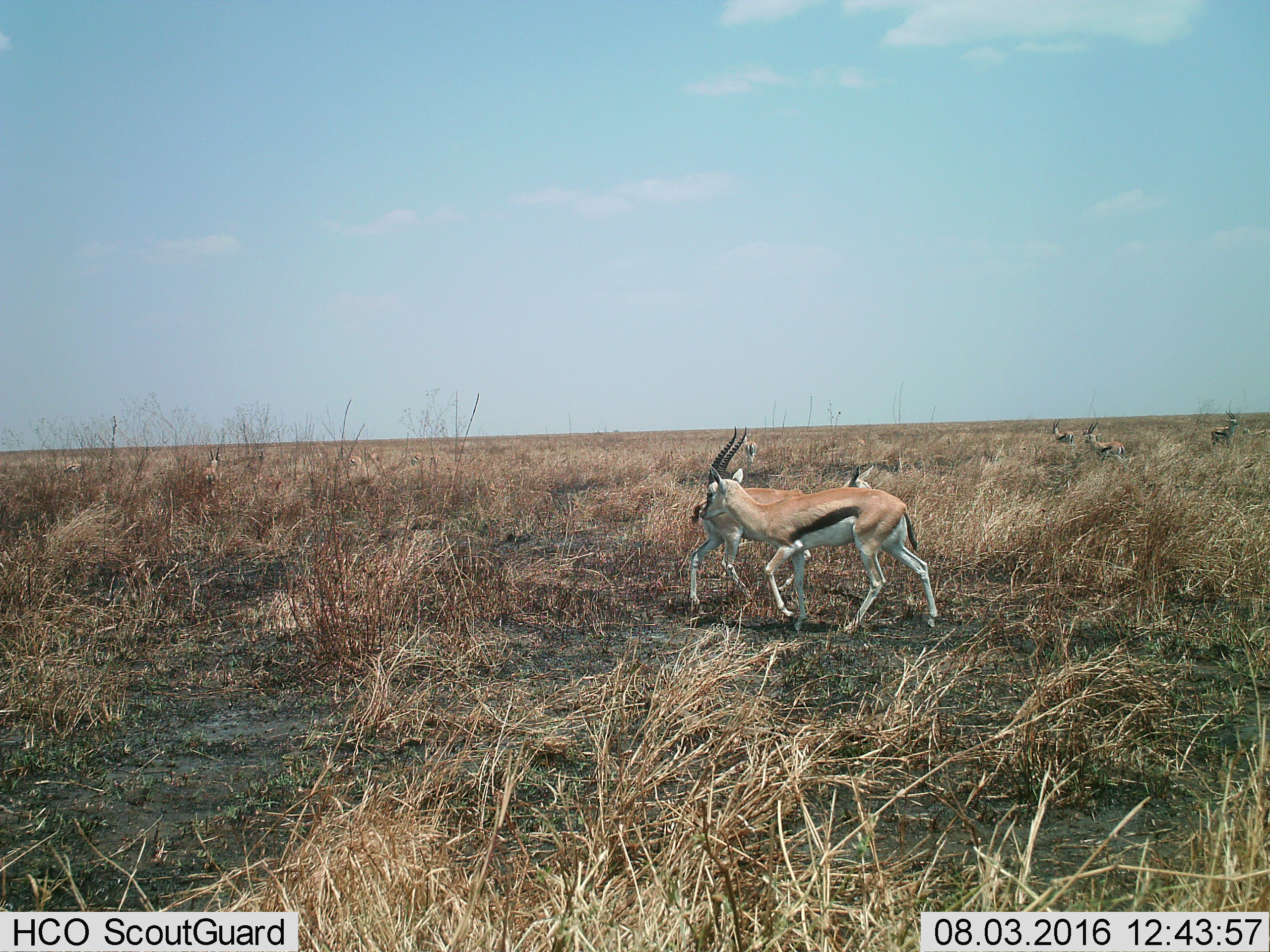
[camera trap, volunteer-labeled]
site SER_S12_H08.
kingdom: Animalia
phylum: Chordata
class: Mammalia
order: Artiodactyla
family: Bovidae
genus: Eudorcas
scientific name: Eudorcas thomsonii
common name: thomson's gazelle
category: gazellethomsons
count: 9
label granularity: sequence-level